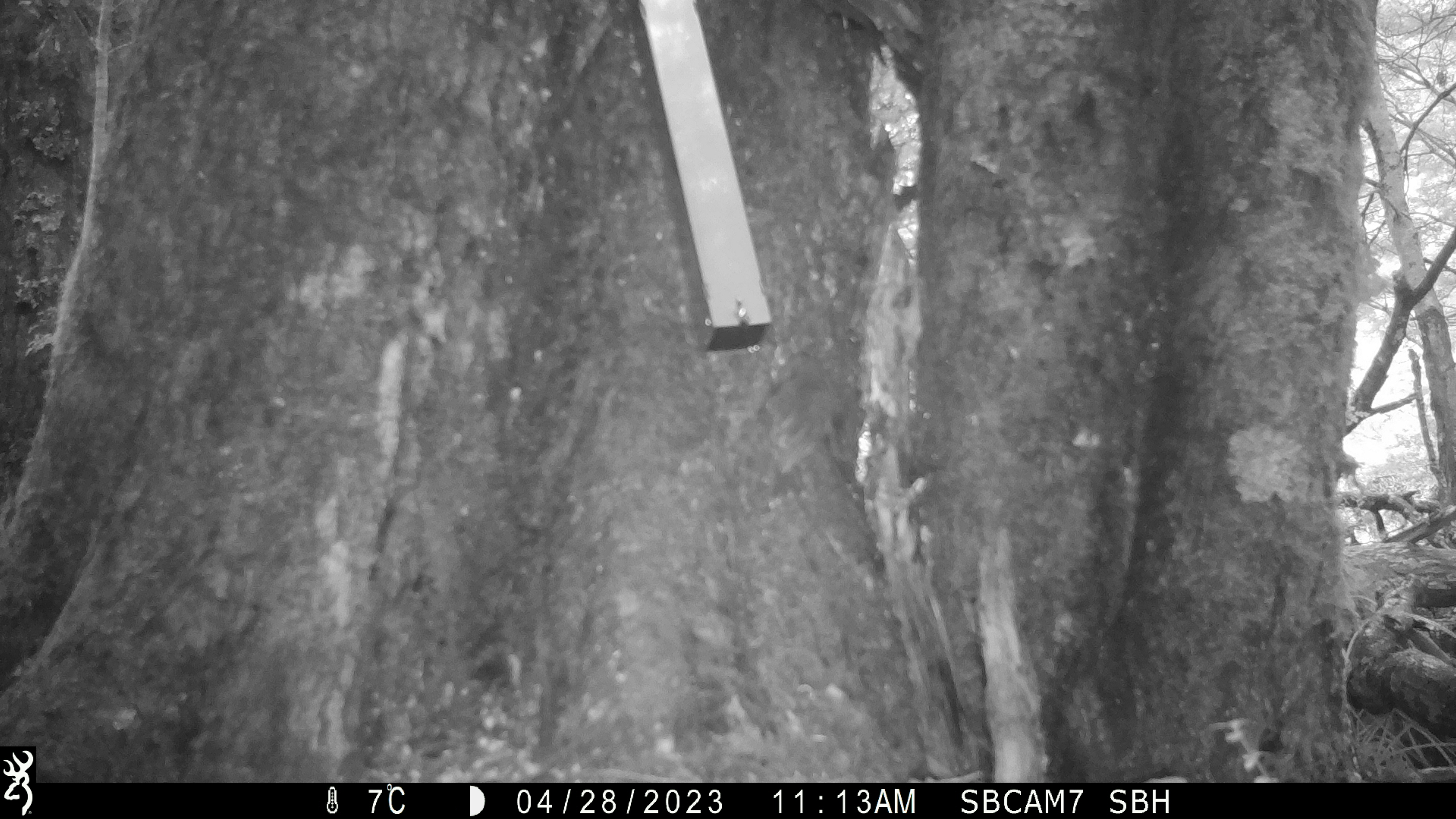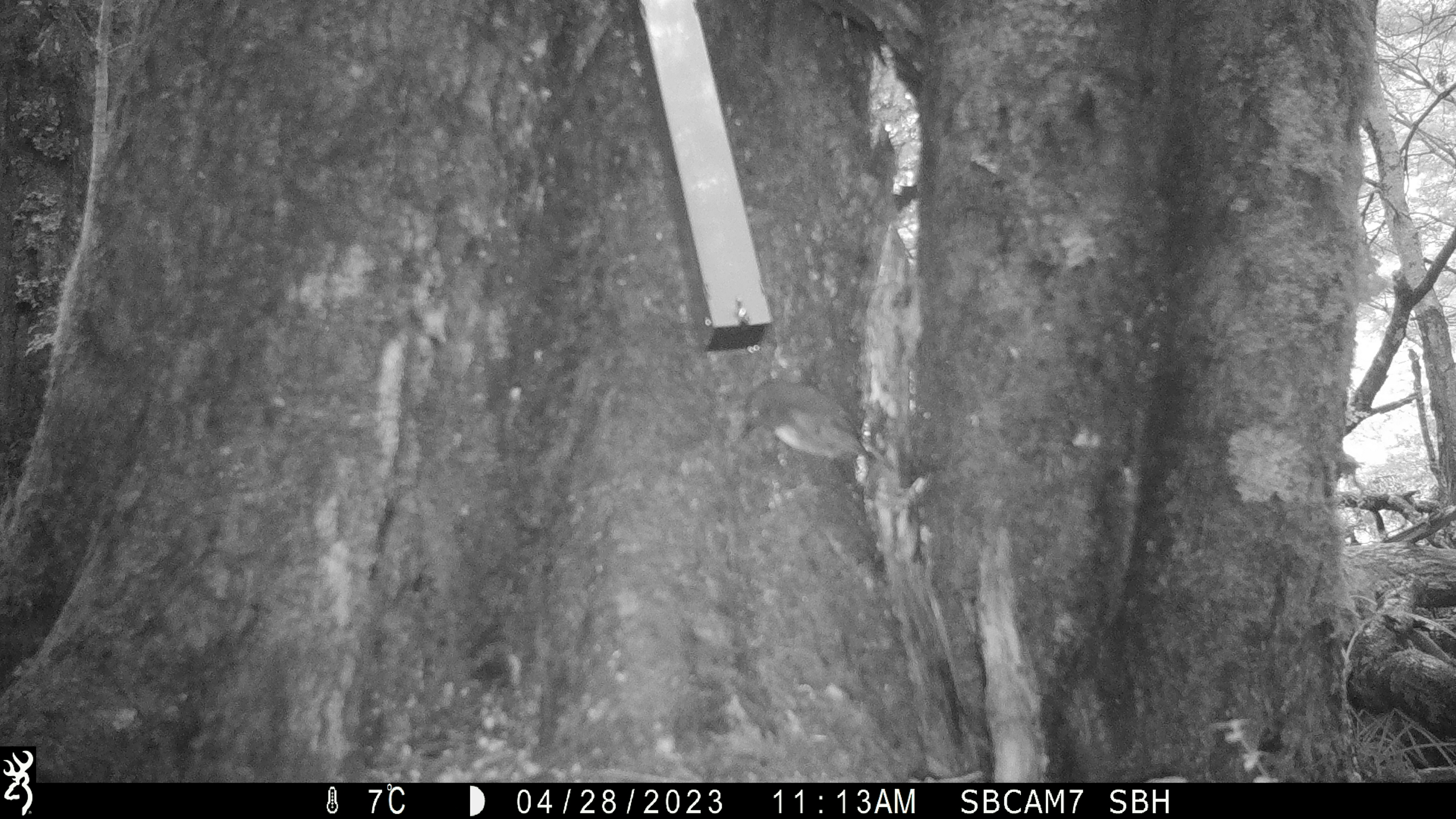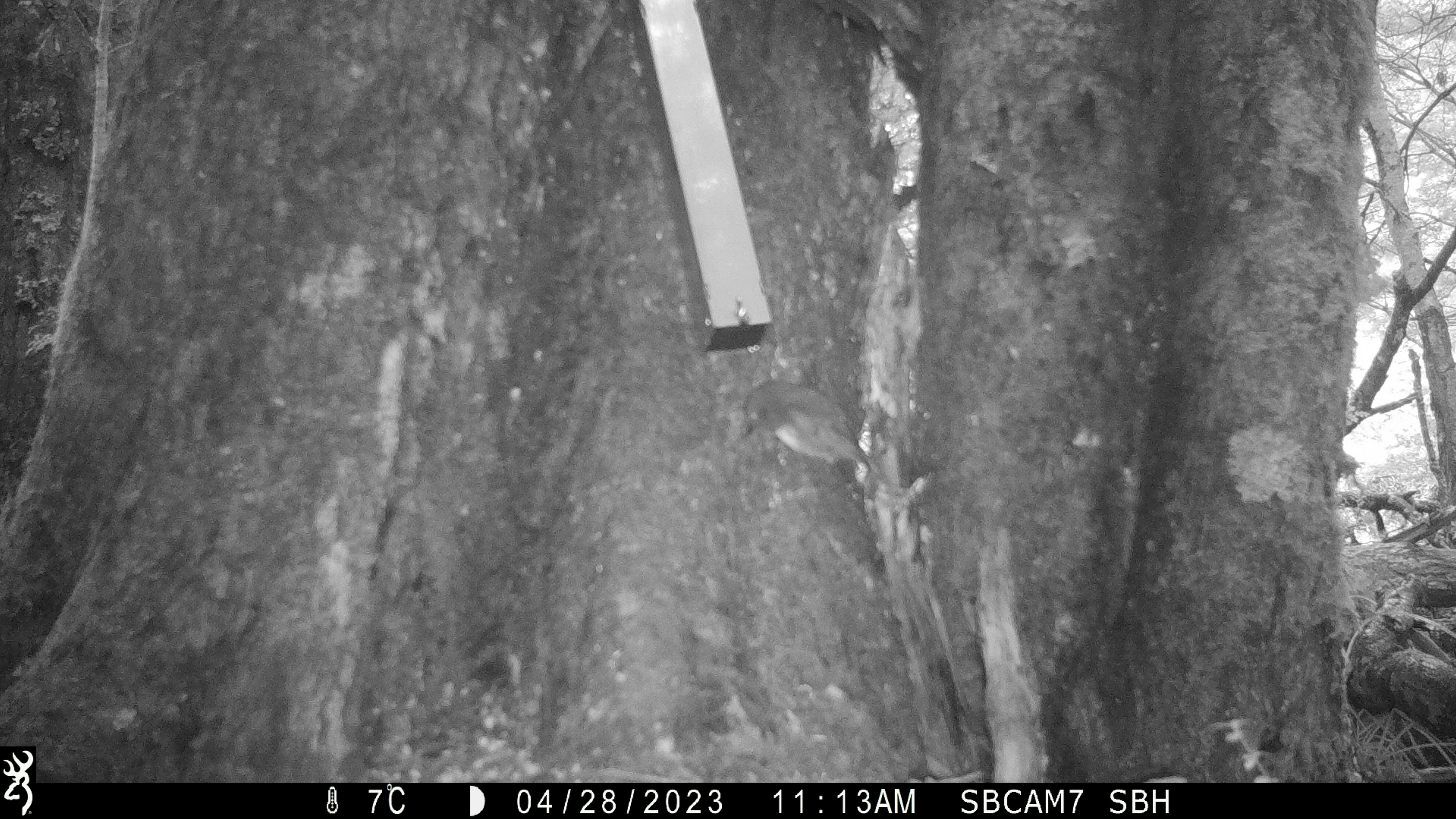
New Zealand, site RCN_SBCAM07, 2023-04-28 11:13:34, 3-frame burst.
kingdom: Animalia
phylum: Chordata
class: Aves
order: Passeriformes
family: Petroicidae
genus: Petroica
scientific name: Petroica australis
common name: new zealand robin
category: robin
Robin (new zealand robin) (Petroica australis).